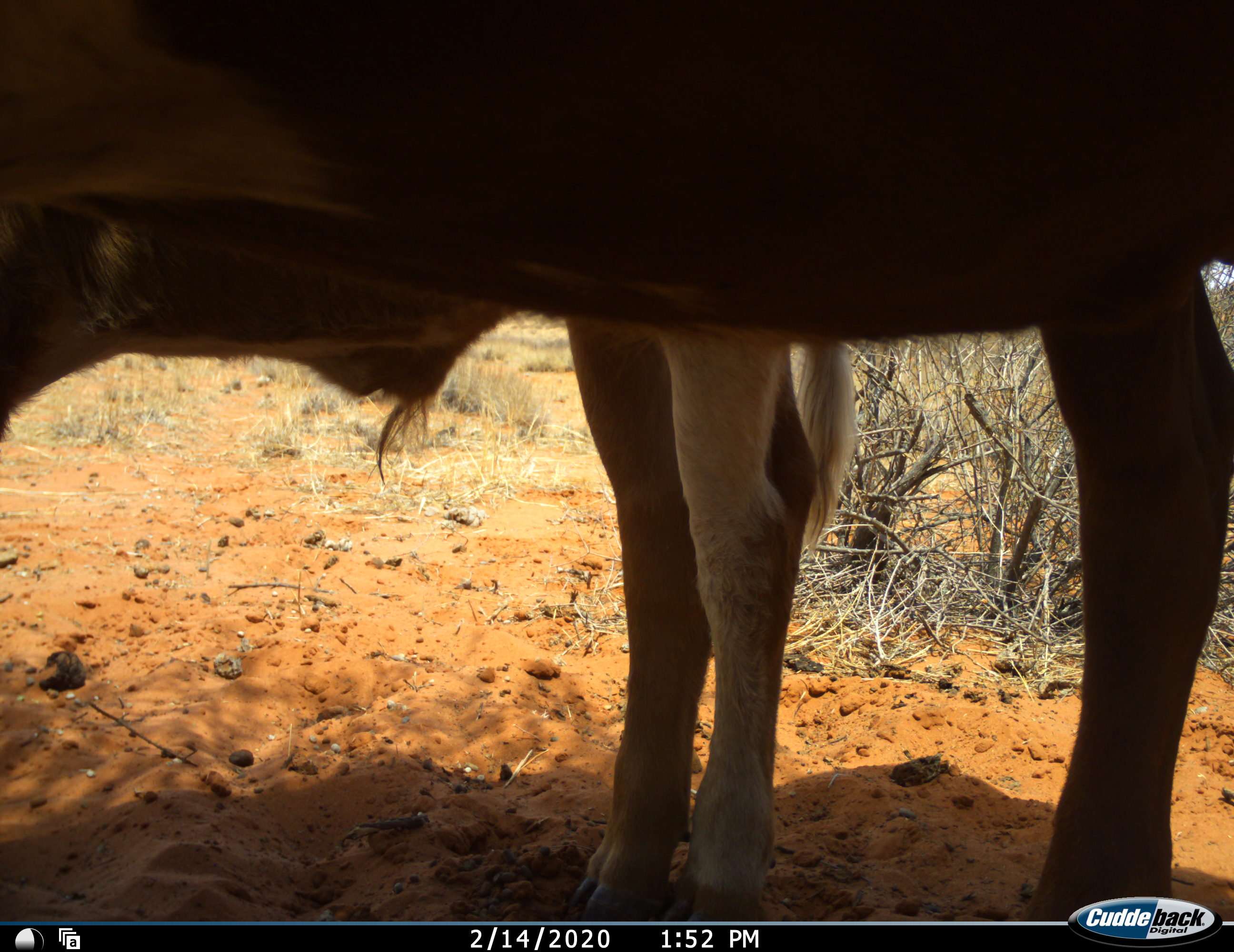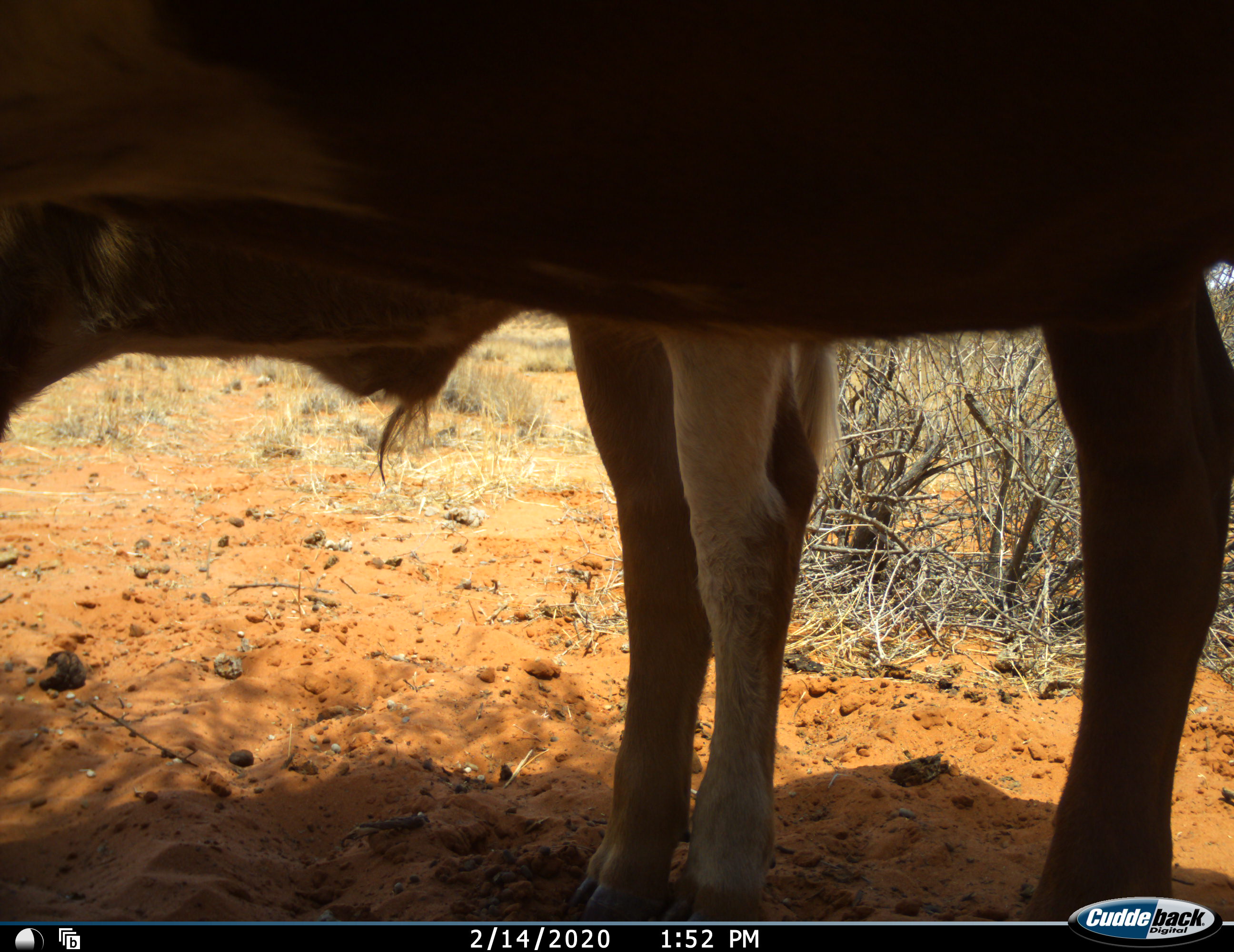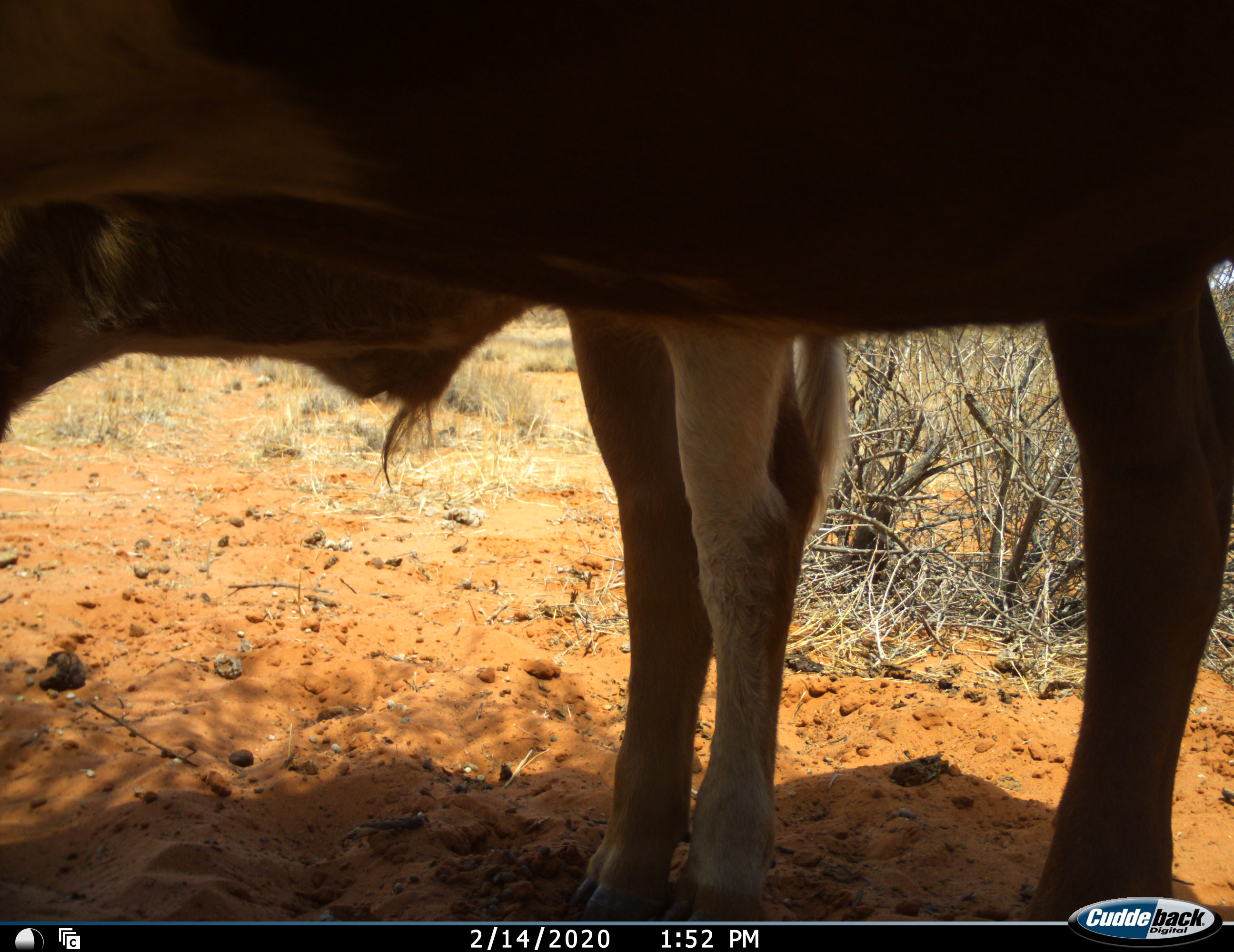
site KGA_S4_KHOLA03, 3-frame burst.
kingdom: Animalia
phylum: Chordata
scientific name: Vertebrata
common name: domestic animal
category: domesticanimal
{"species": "domesticanimal (domestic animal) (Vertebrata)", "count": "2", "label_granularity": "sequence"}